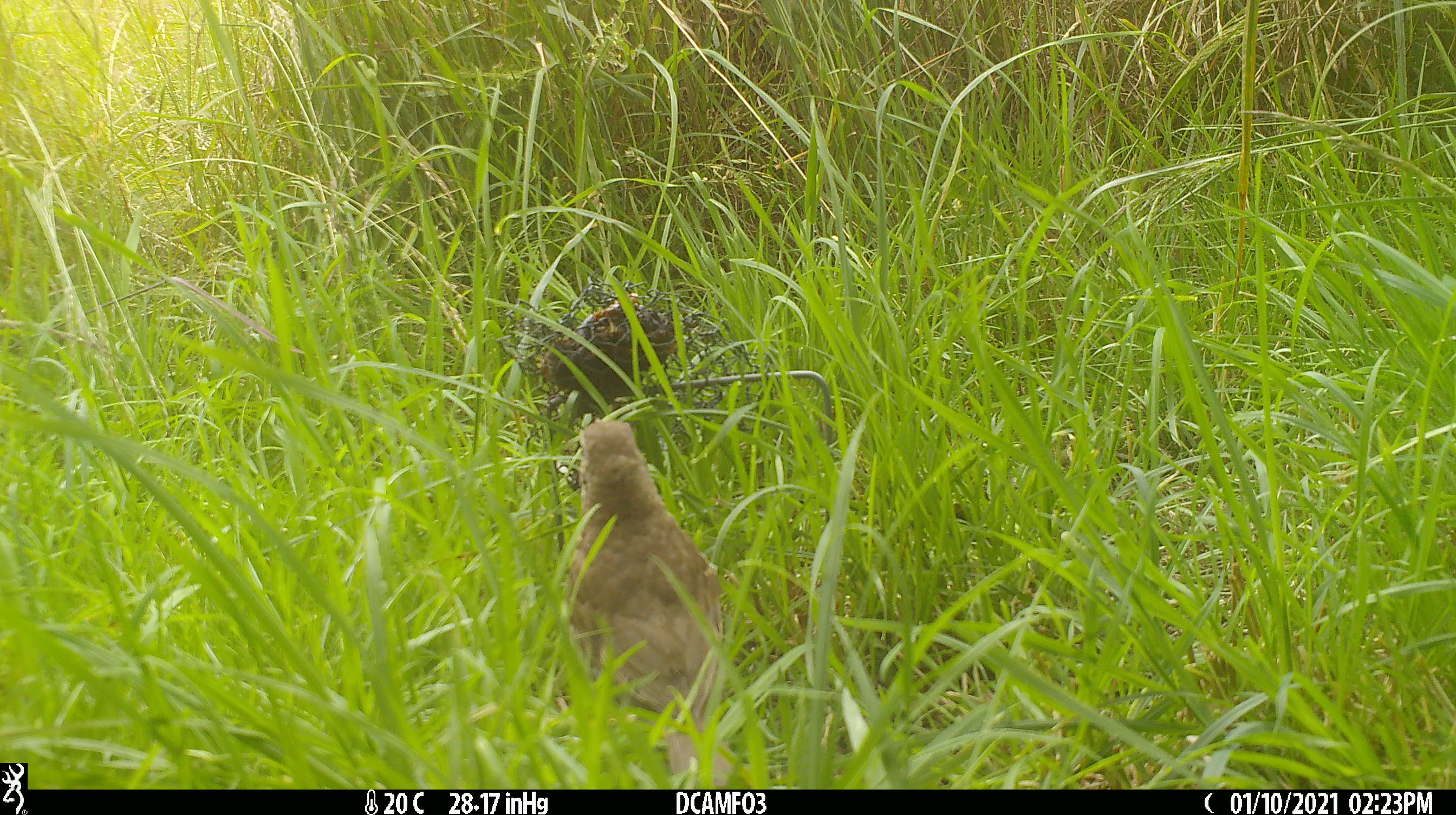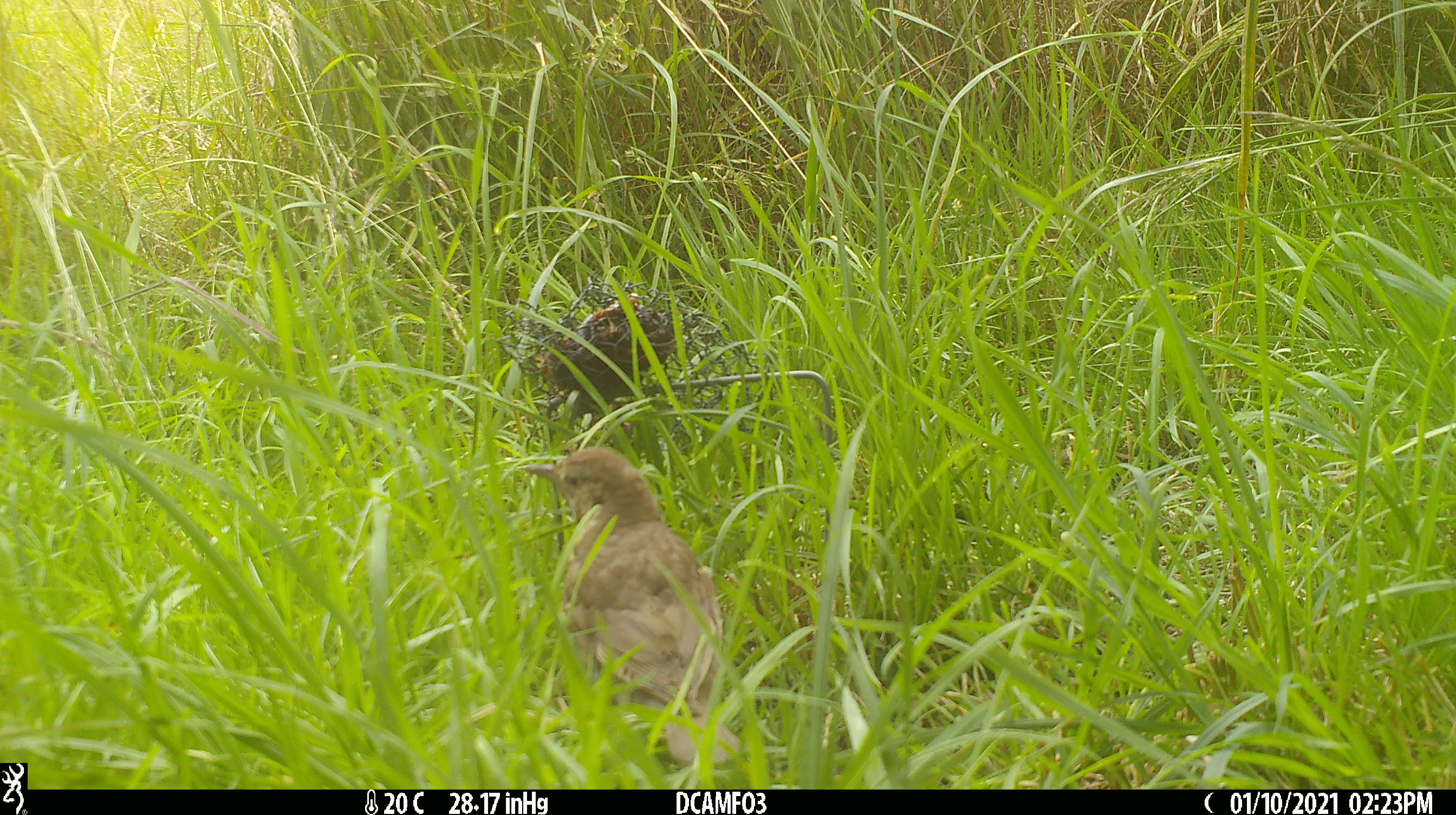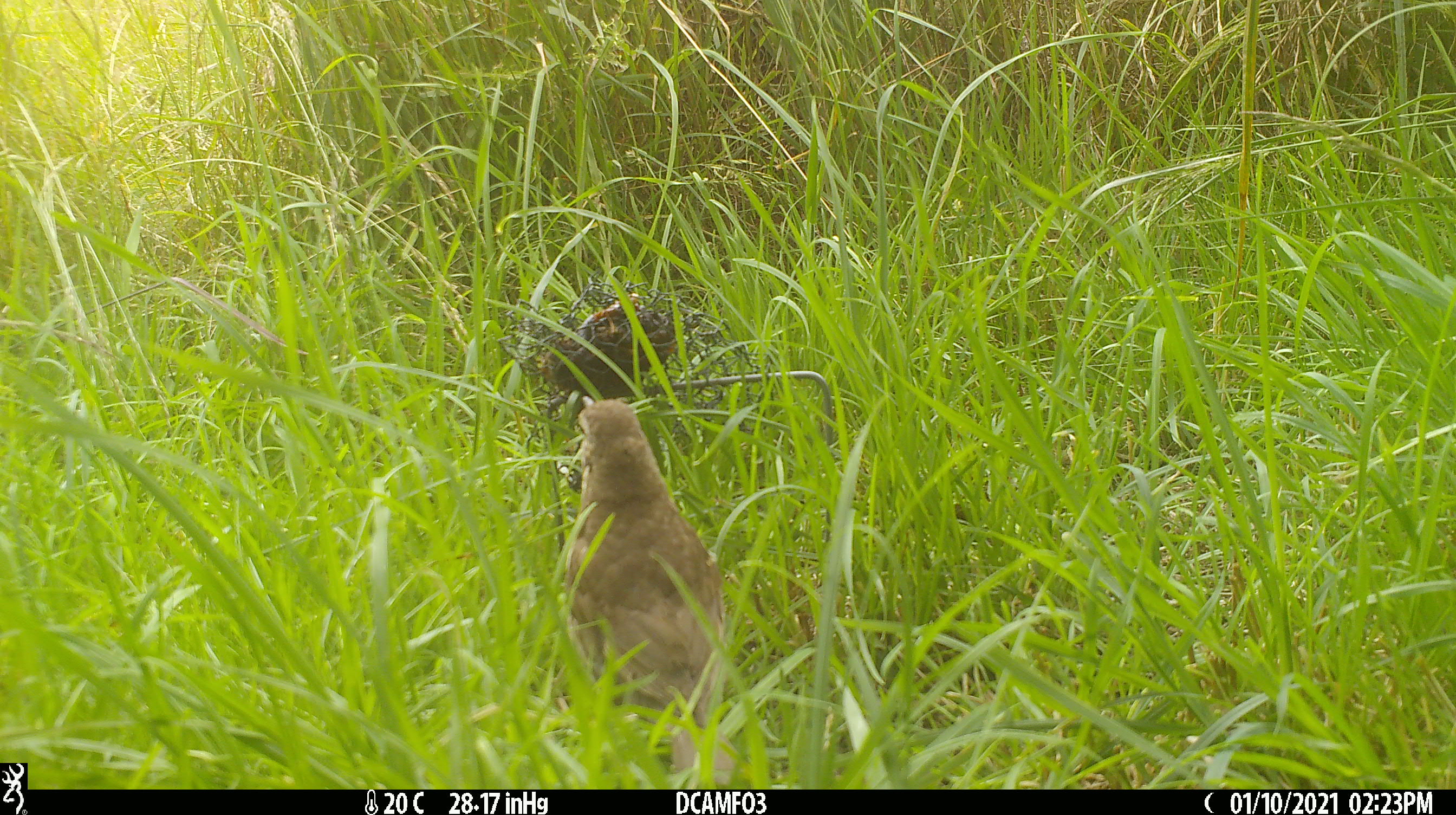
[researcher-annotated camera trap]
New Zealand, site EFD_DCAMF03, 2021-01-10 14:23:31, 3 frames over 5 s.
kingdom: Animalia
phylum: Chordata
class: Aves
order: Passeriformes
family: Turdidae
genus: Turdus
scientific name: Turdus philomelos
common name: song thrush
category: thrush